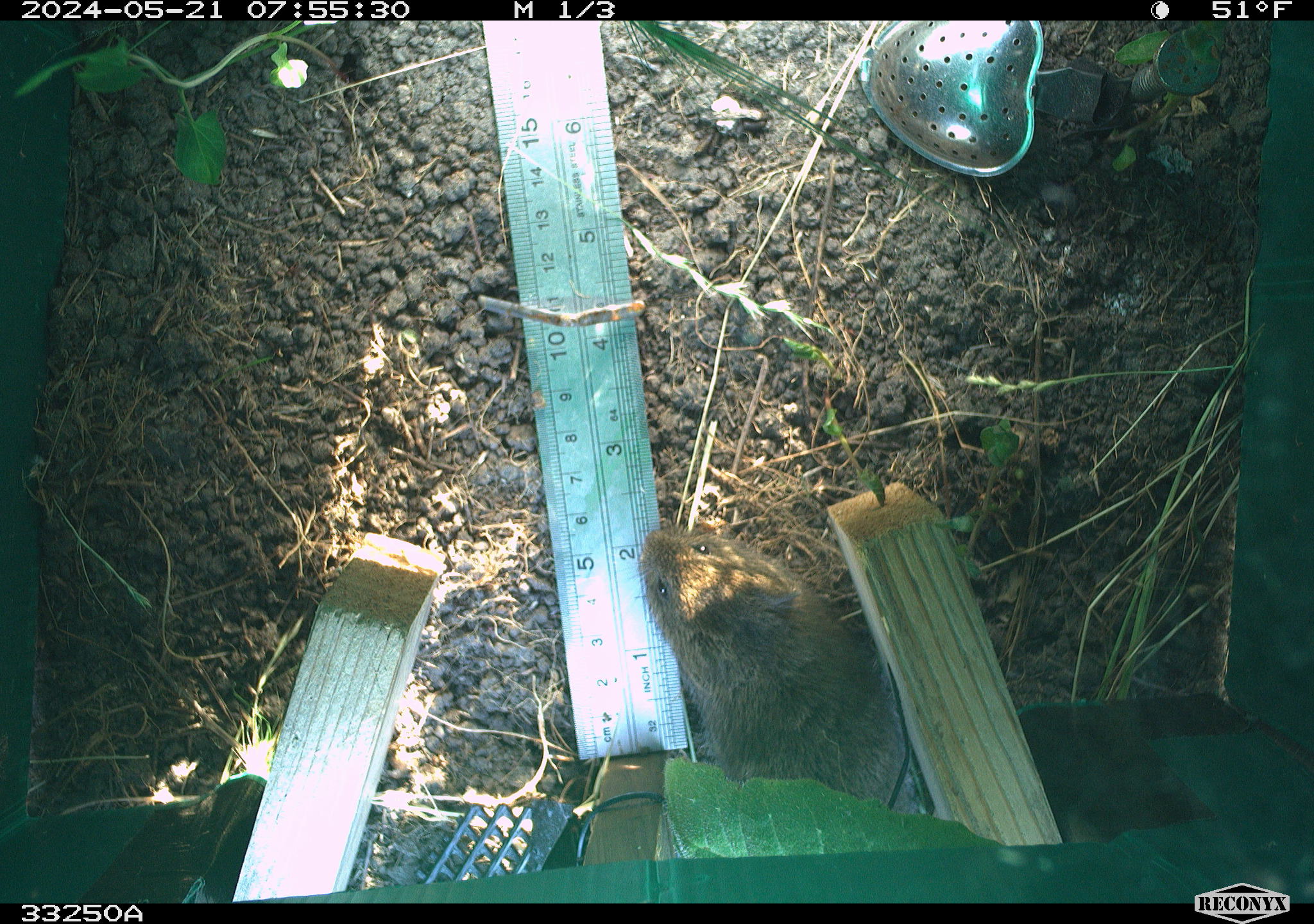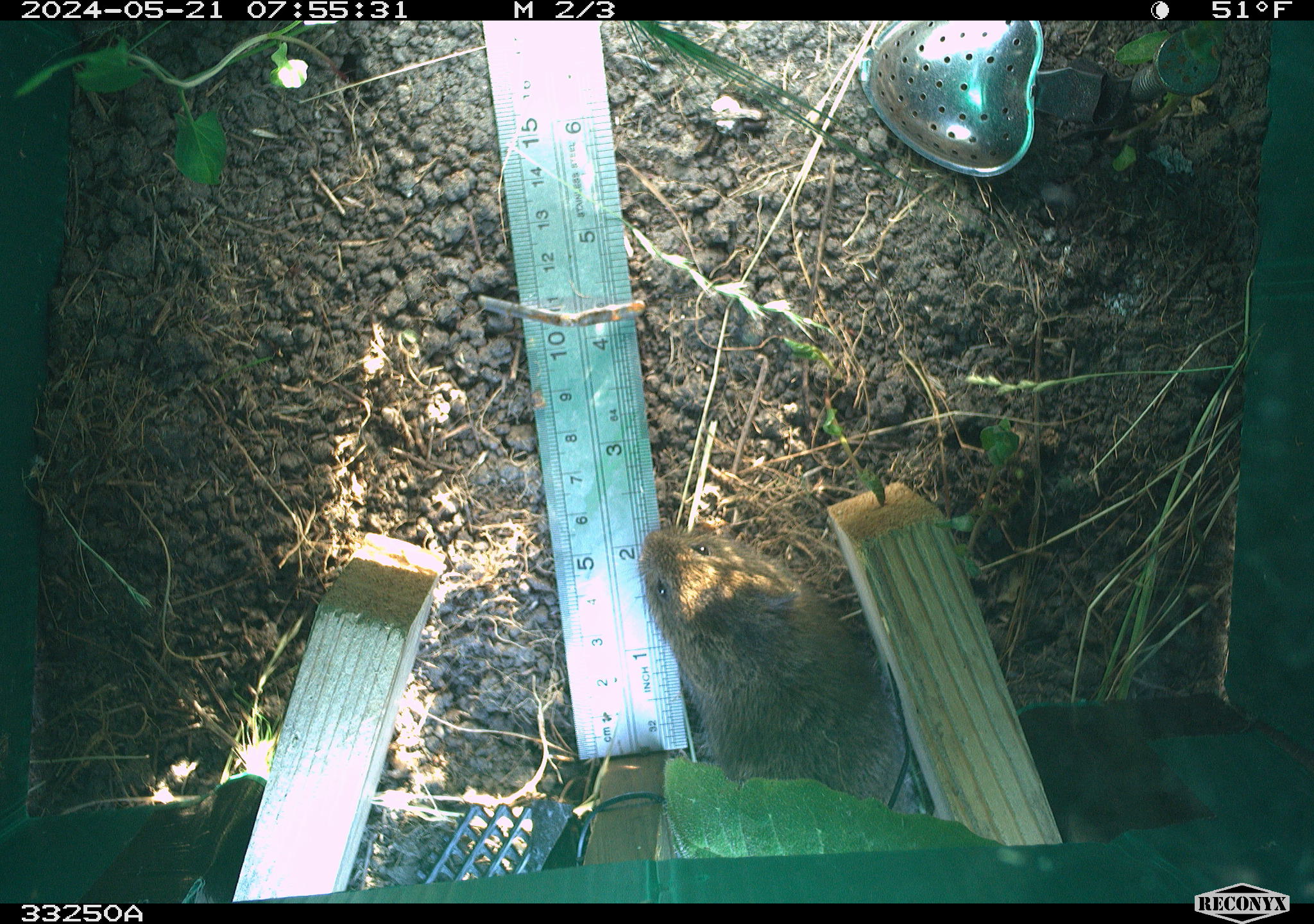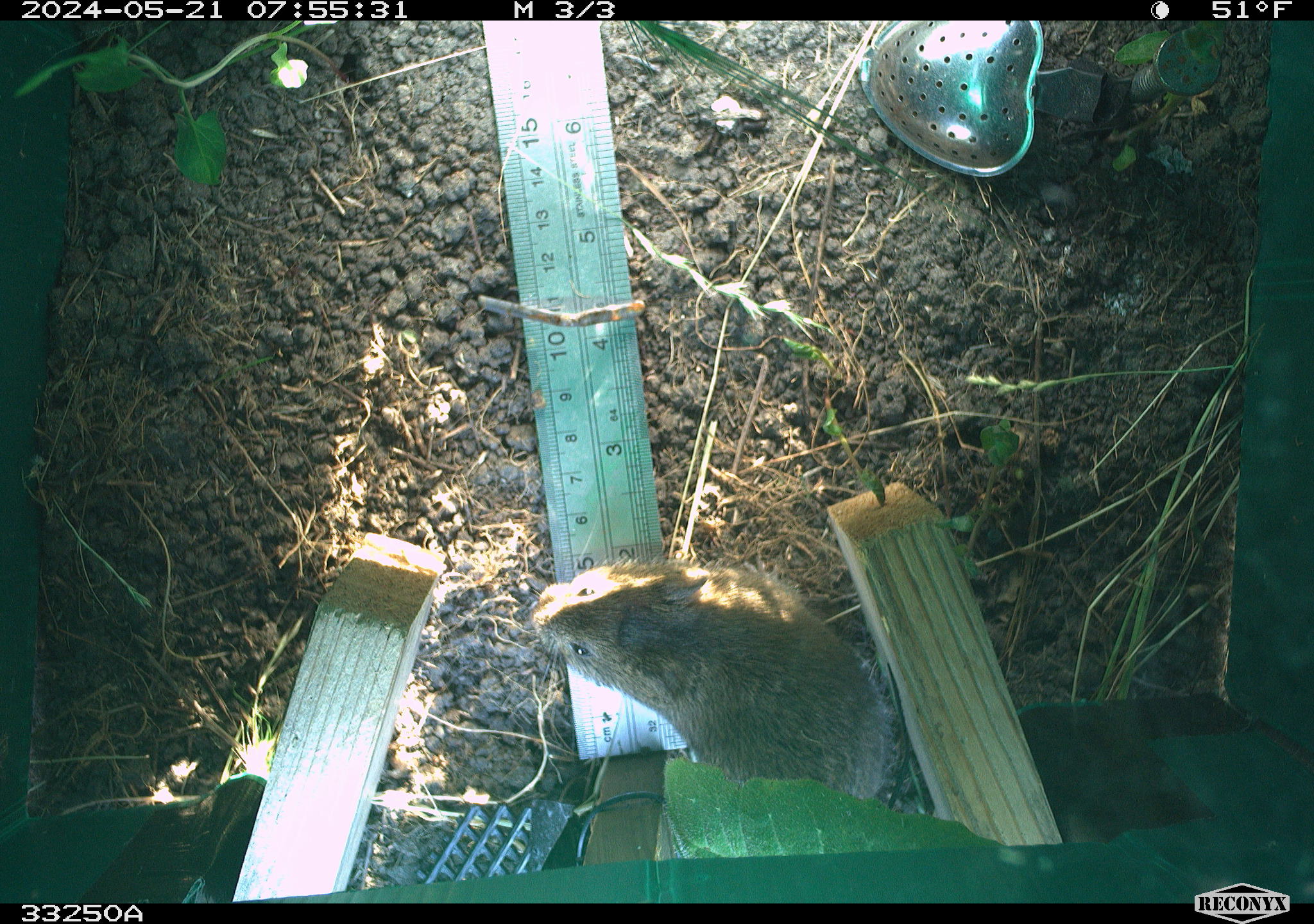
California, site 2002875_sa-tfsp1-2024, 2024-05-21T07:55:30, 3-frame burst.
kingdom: Animalia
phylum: Chordata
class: Mammalia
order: Rodentia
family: Cricetidae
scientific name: Arvicolinae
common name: voles, lemmings, and muskrats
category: arvicolinae subfamily